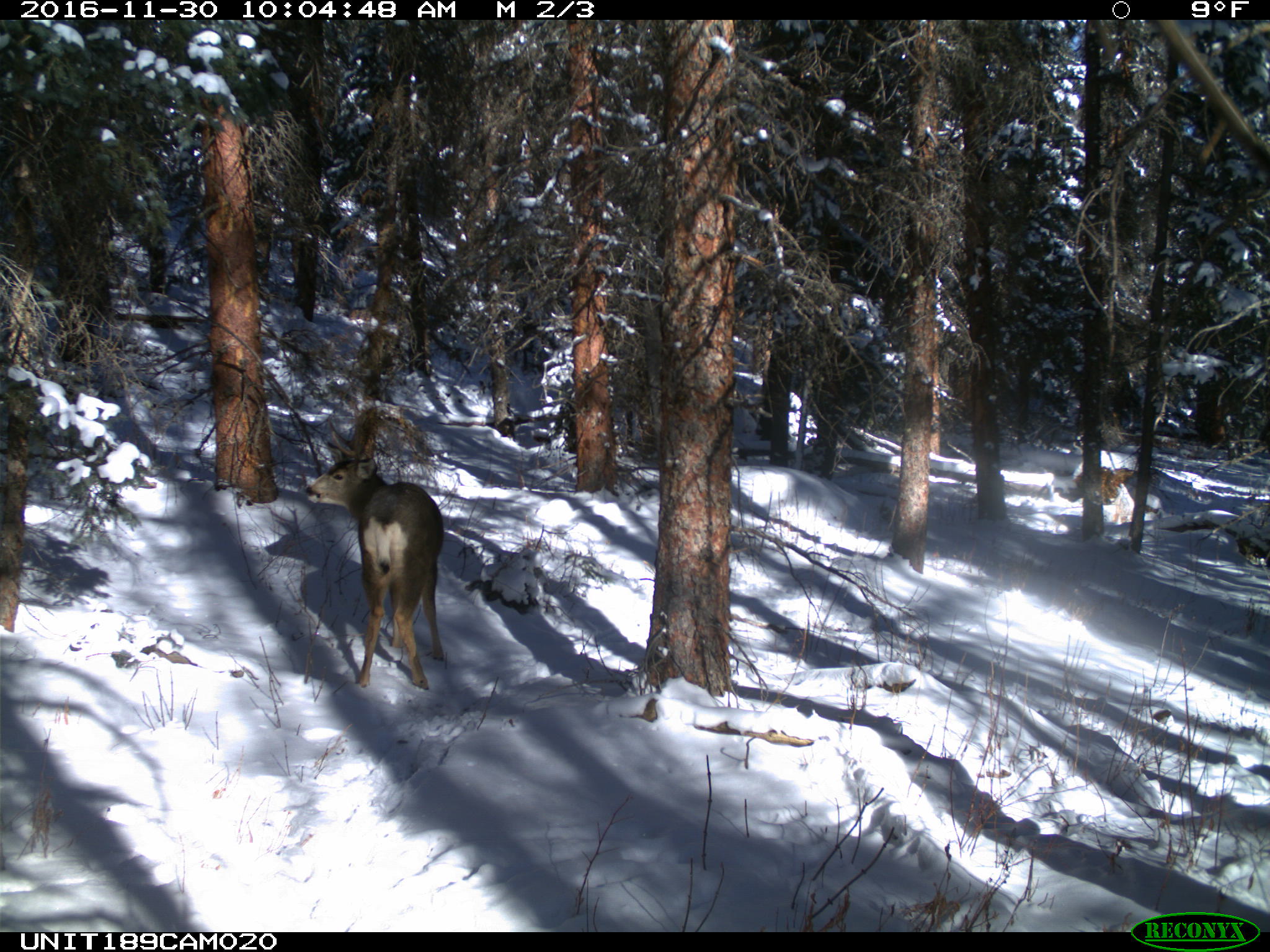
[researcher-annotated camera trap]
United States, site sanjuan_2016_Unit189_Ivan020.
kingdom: Animalia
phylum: Chordata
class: Mammalia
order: Artiodactyla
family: Cervidae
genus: Odocoileus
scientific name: Odocoileus hemionus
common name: mule deer